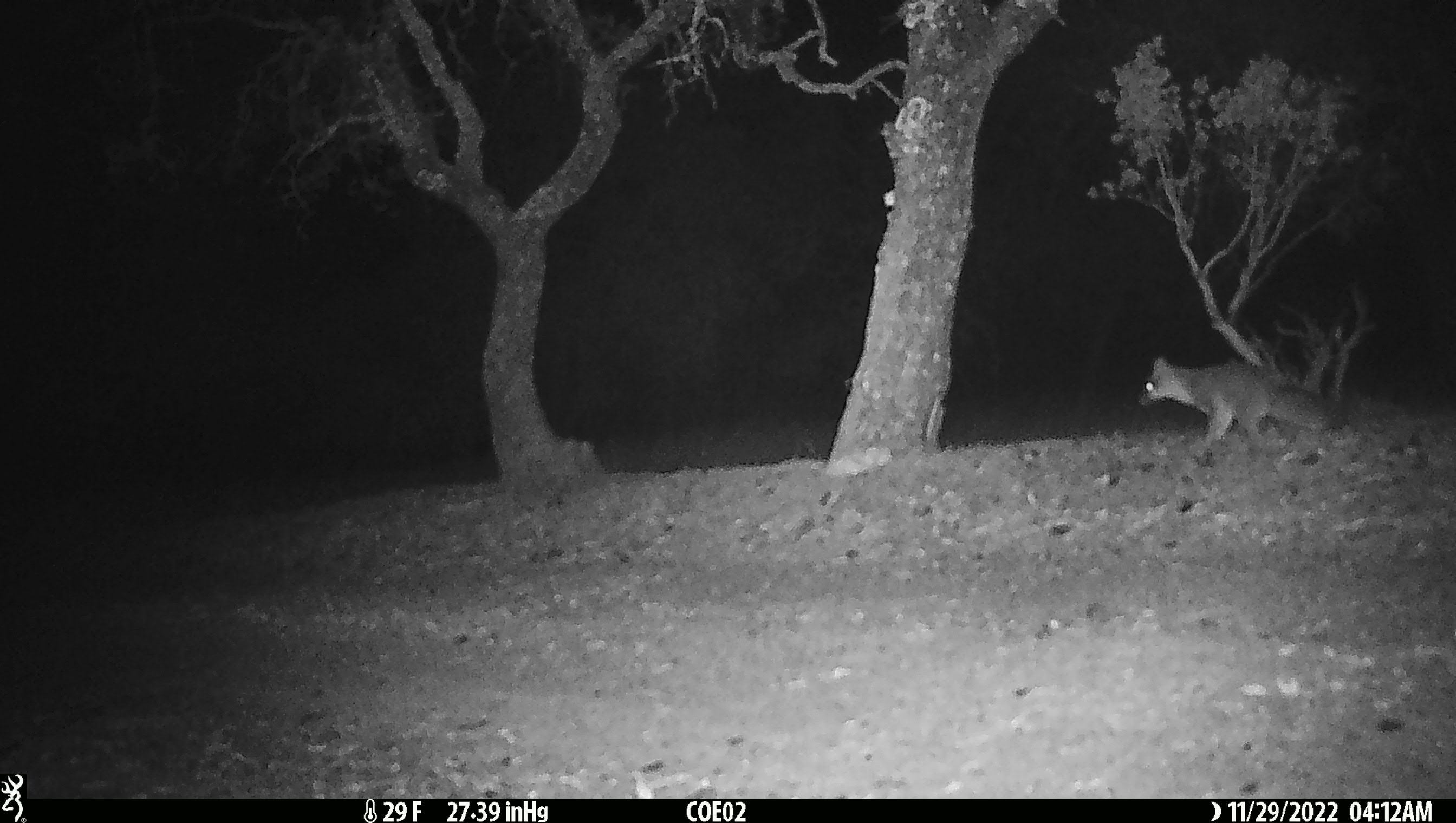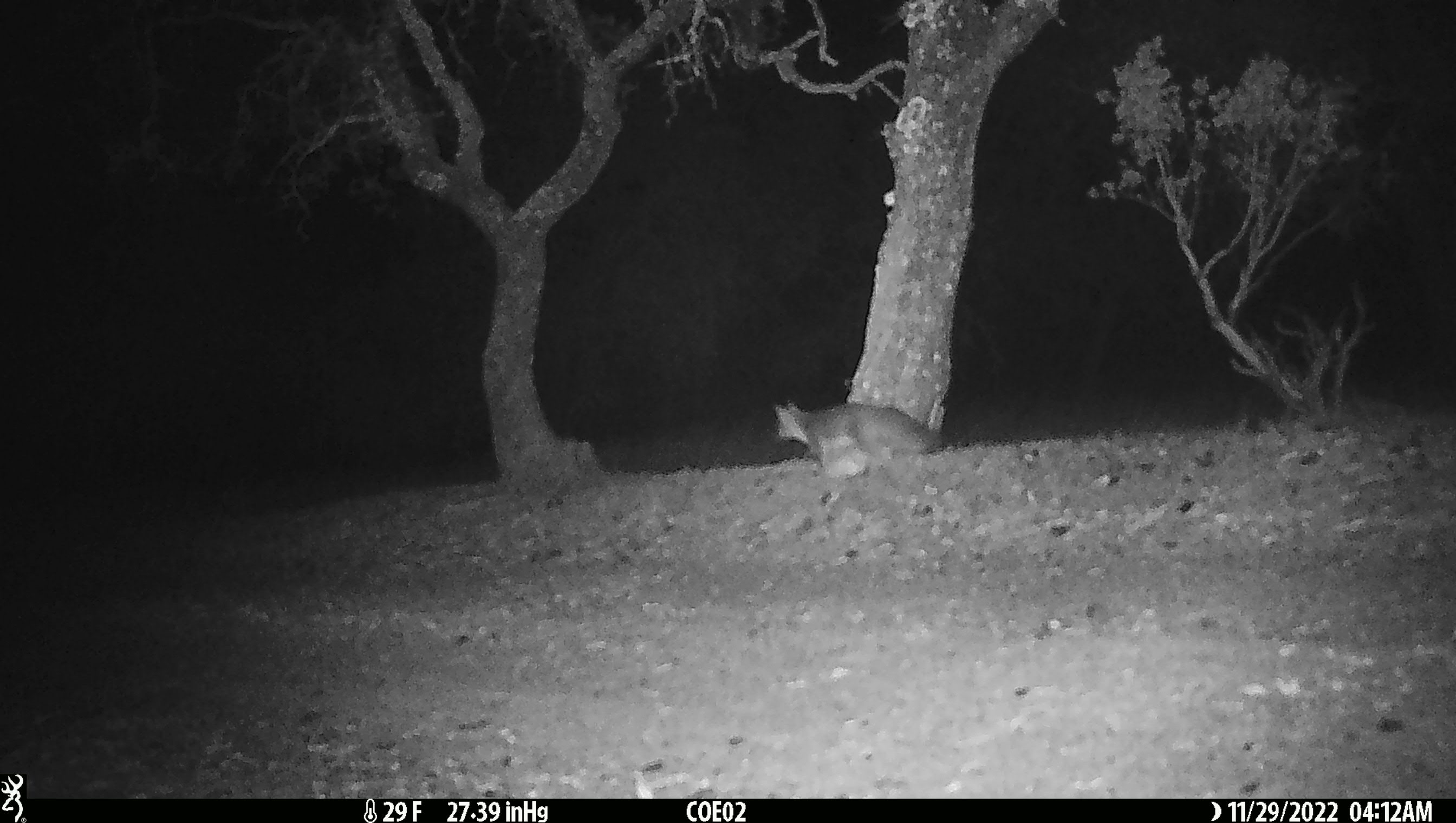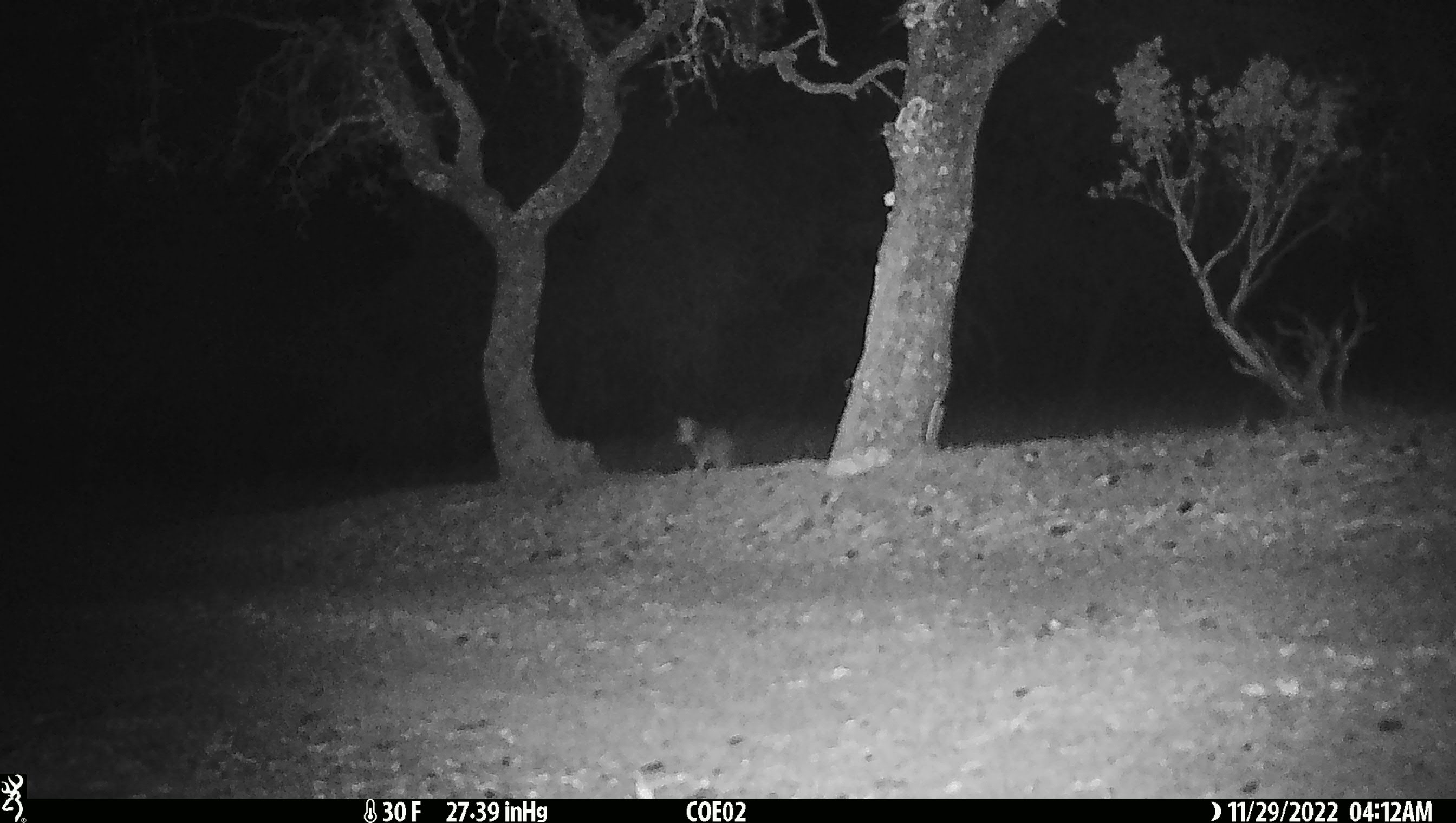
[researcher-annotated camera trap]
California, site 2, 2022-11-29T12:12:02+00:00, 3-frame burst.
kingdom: Animalia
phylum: Chordata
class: Mammalia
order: Carnivora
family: Canidae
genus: Urocyon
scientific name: Urocyon cinereoargenteus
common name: gray fox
Gray fox (Urocyon cinereoargenteus).